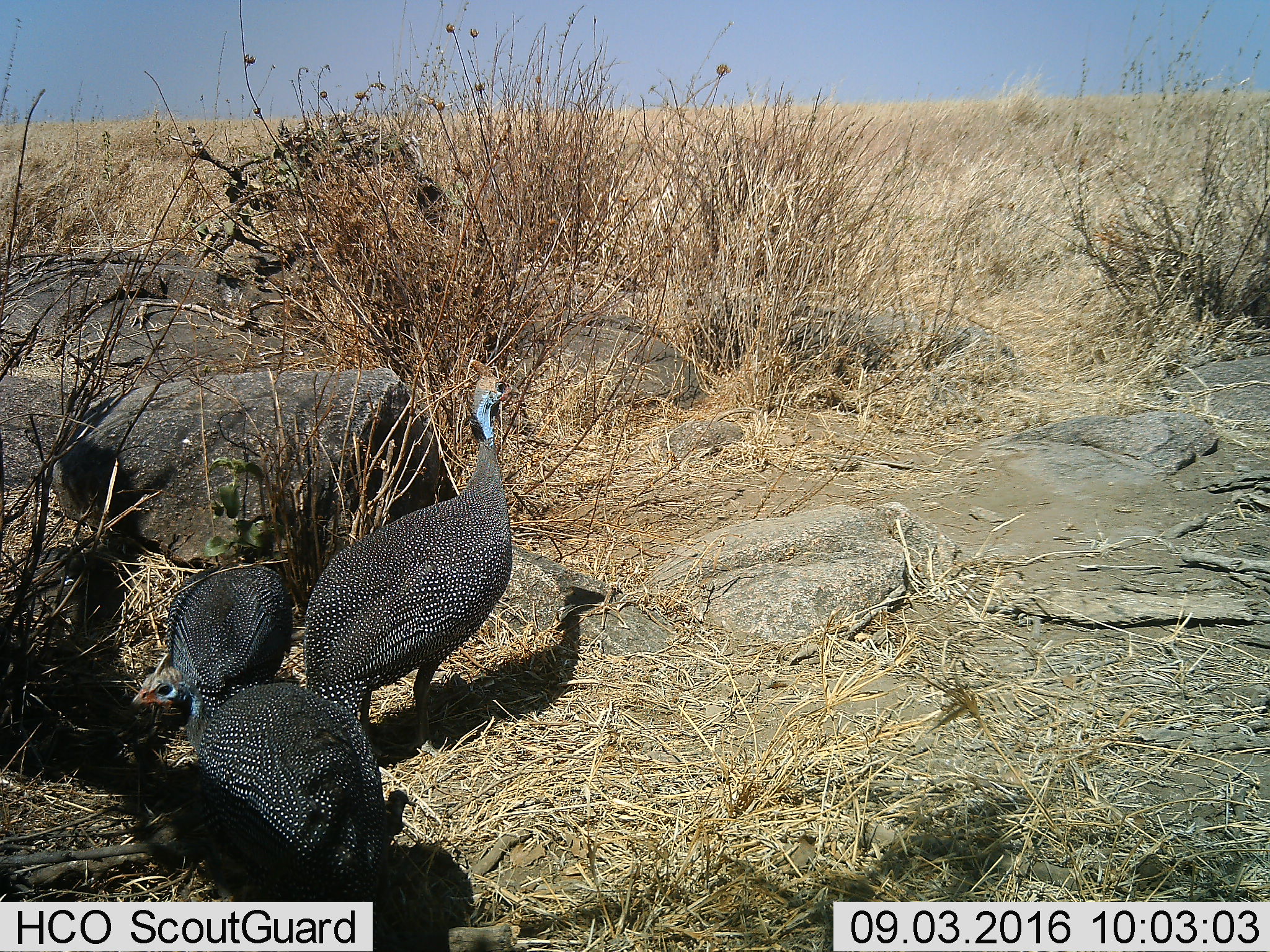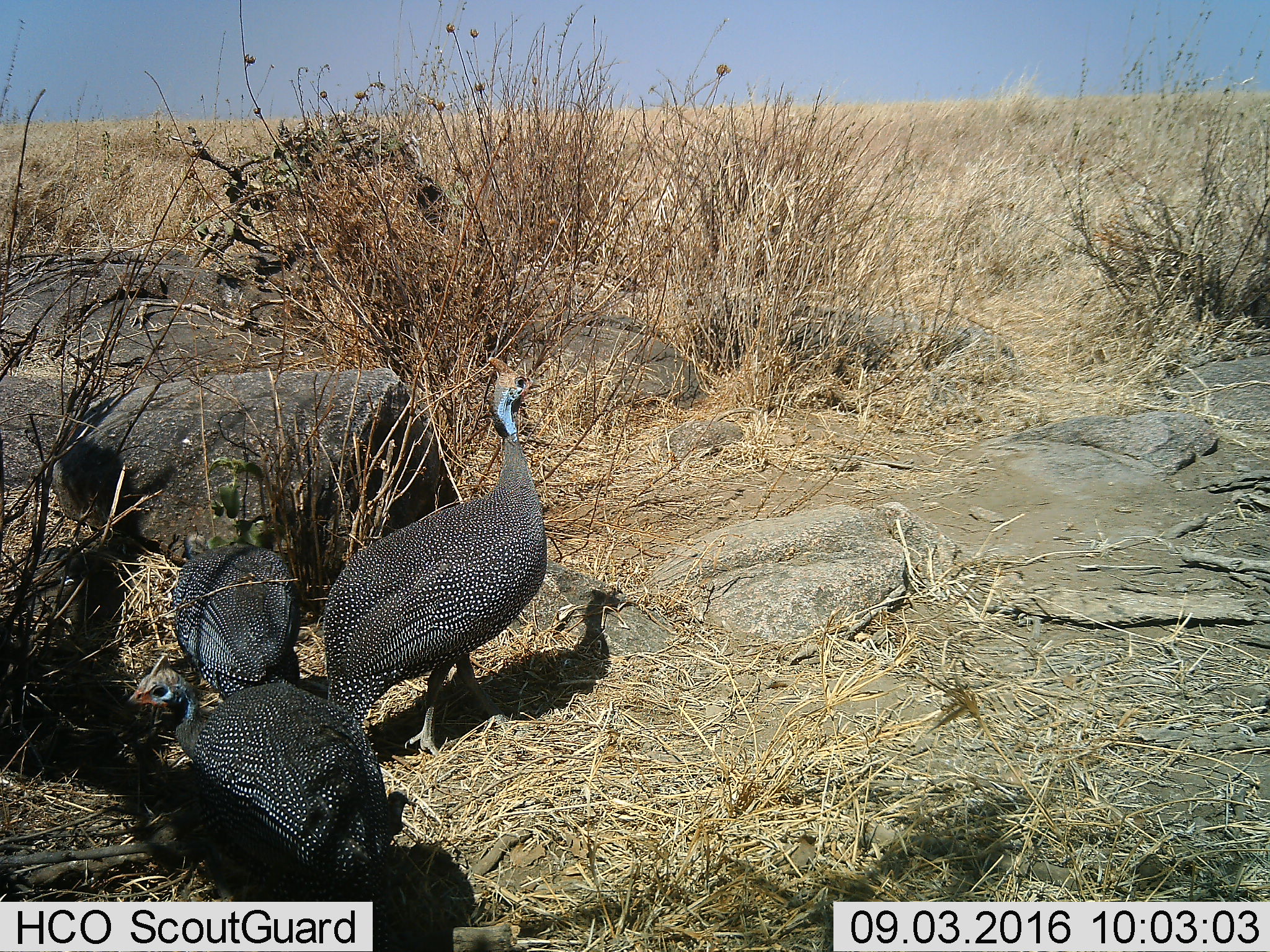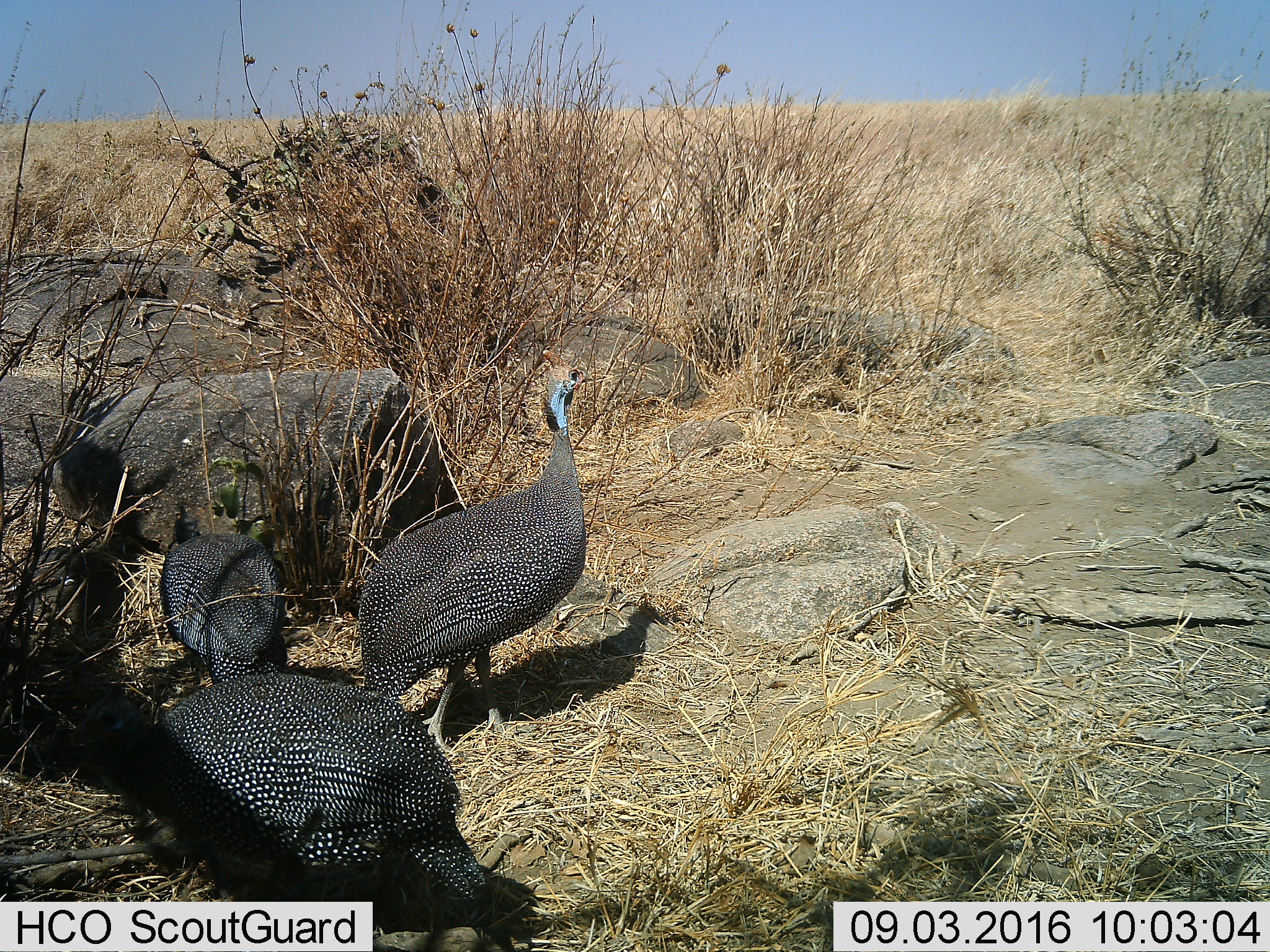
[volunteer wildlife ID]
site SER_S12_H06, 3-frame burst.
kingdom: Animalia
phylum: Chordata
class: Aves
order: Galliformes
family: Numididae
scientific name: Numididae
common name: guineafowl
Guineafowl (Numididae), count 3. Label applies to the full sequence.